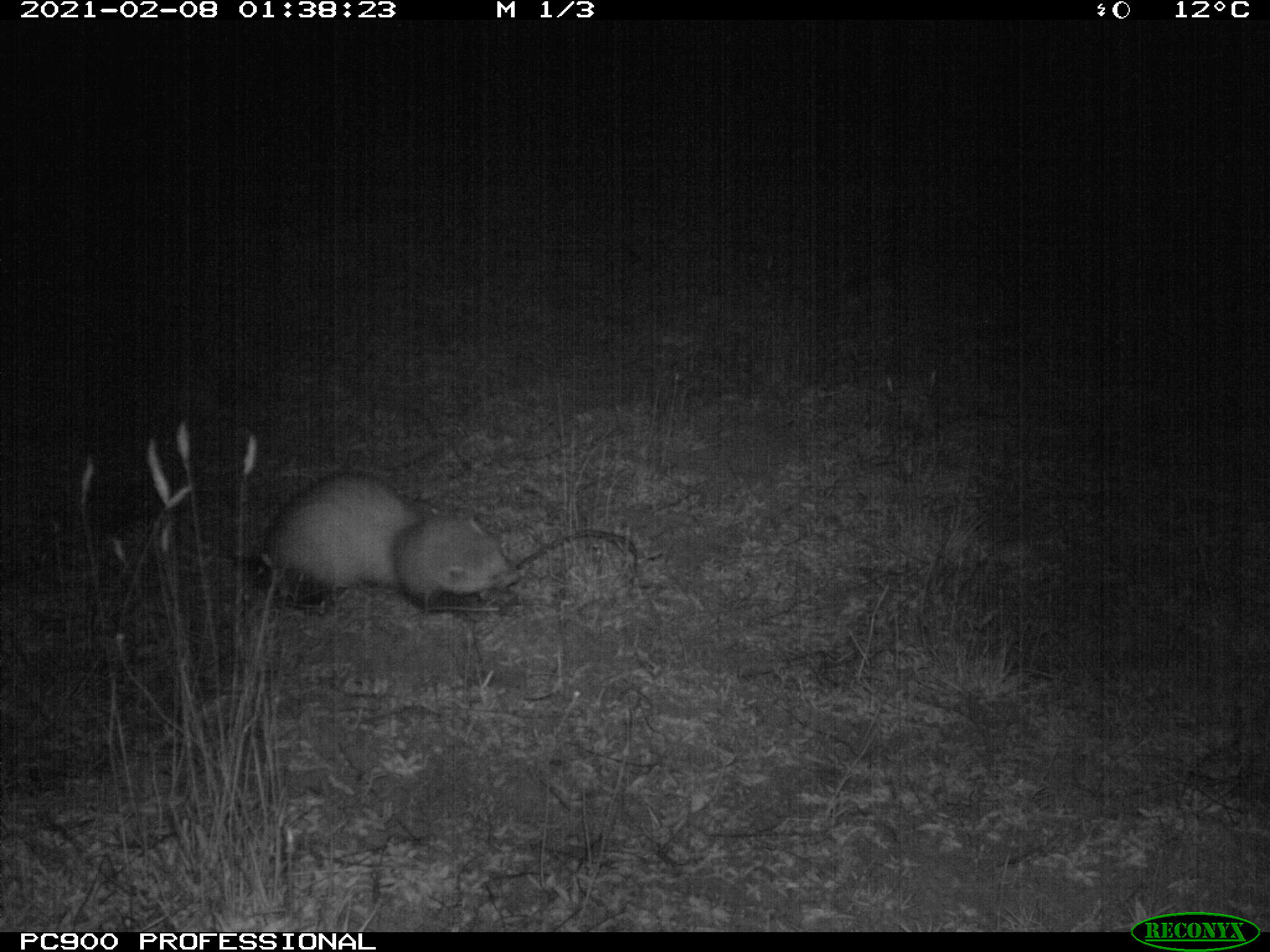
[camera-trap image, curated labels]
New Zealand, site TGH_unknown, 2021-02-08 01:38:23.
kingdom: Animalia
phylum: Chordata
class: Mammalia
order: Carnivora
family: Mustelidae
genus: Mustela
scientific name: Mustela furo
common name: ferret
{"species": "ferret (Mustela furo)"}